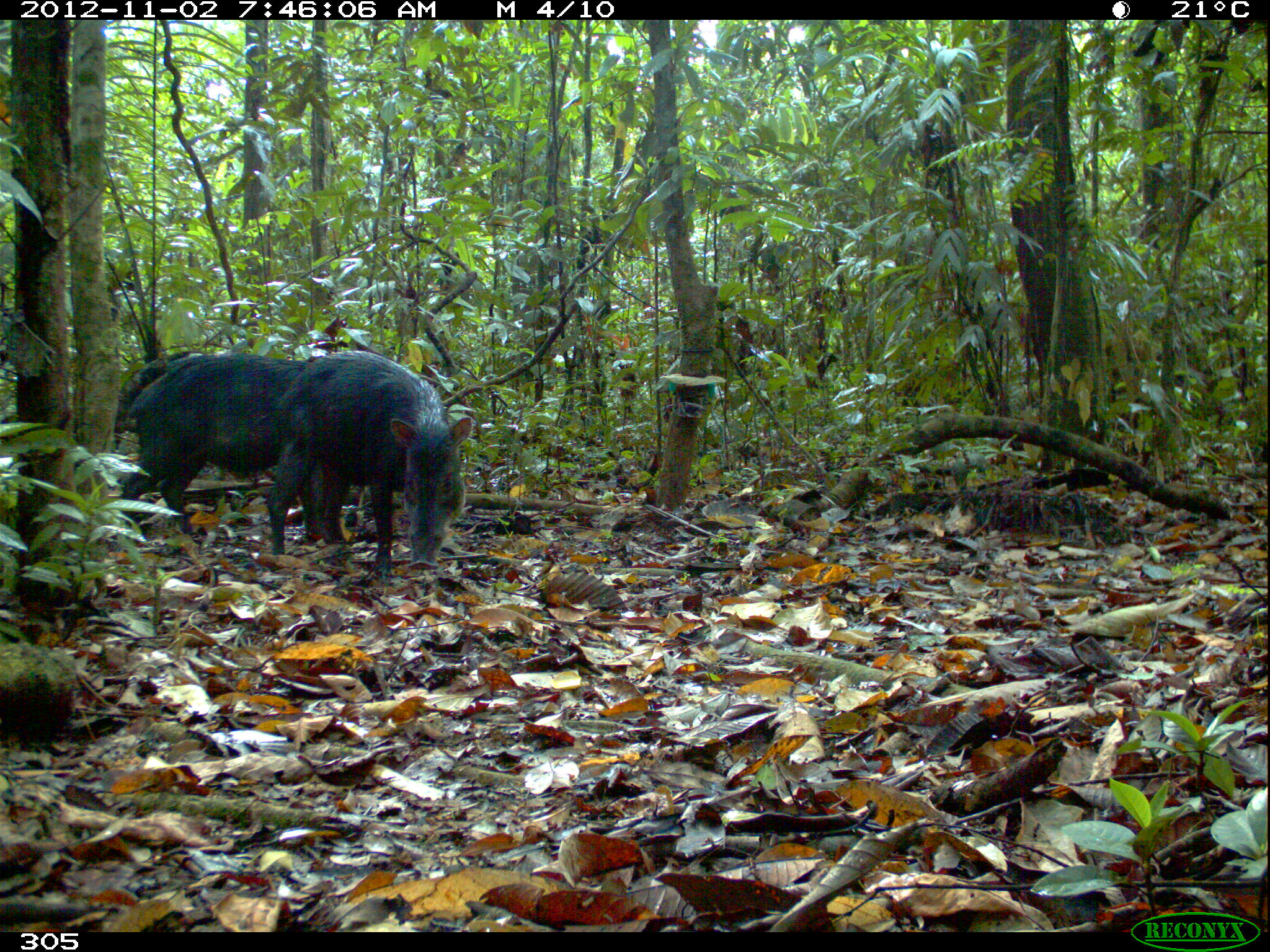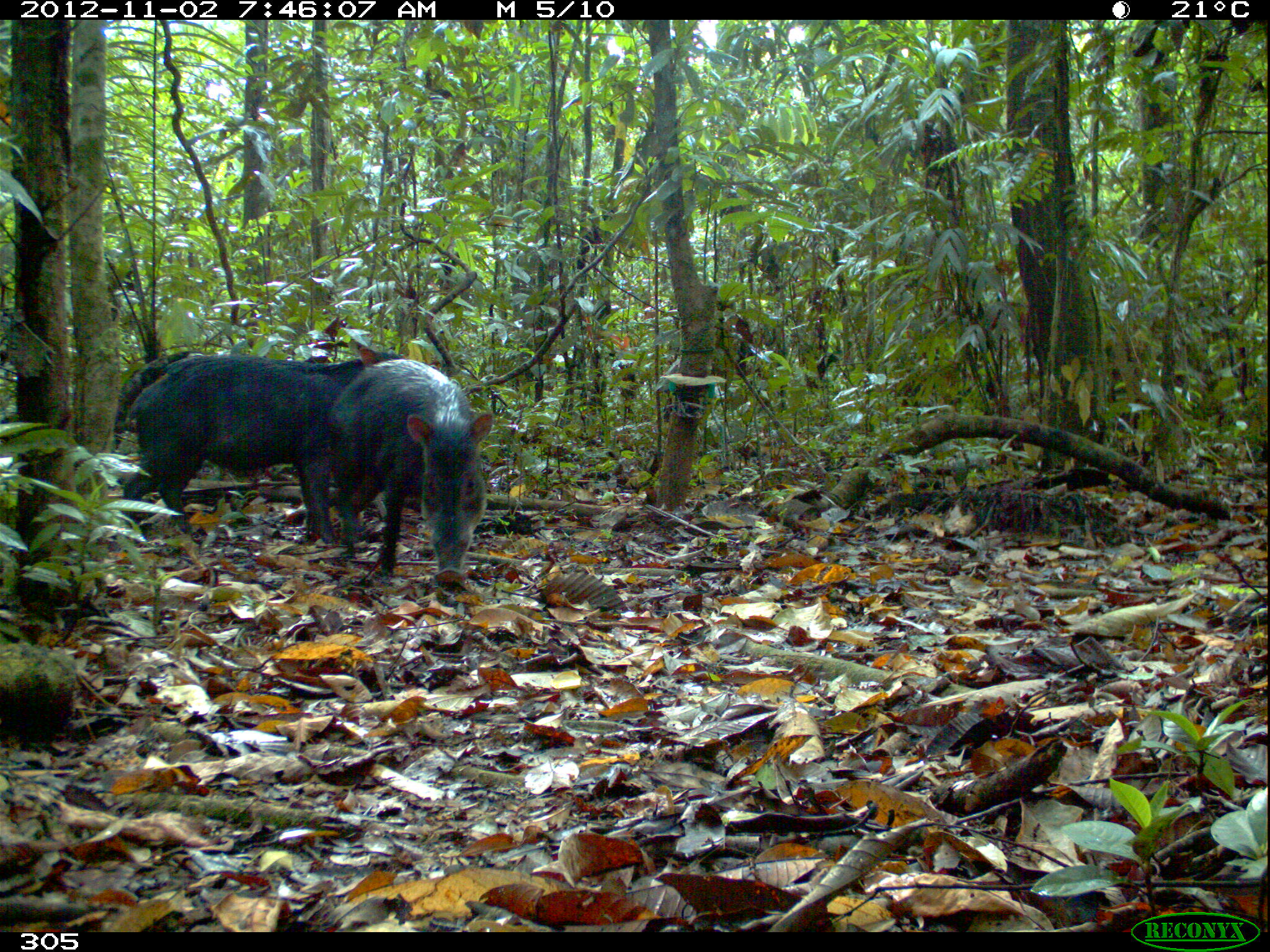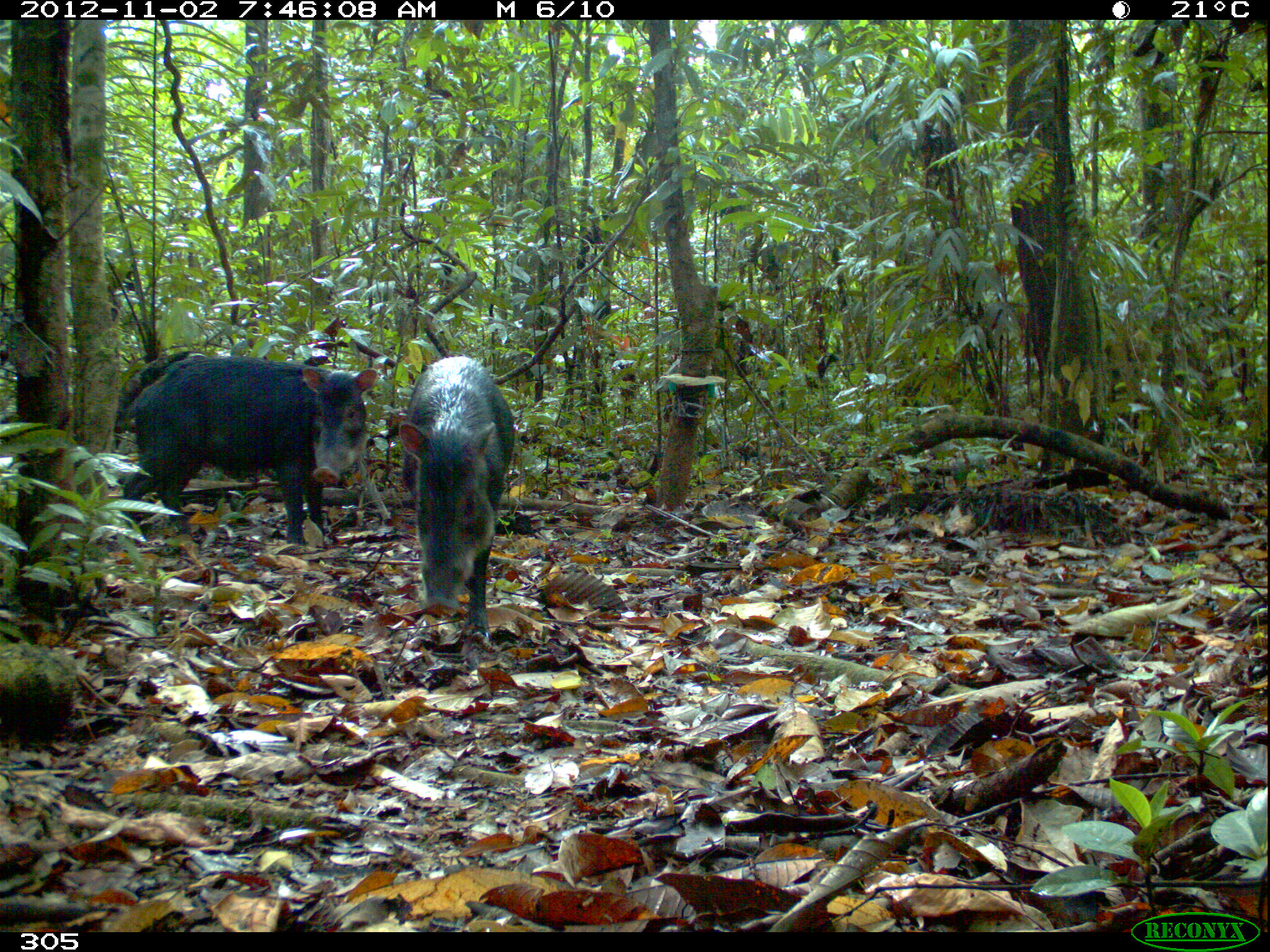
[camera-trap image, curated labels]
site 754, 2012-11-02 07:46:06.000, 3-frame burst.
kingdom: Animalia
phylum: Chordata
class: Mammalia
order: Artiodactyla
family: Tayassuidae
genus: Tayassu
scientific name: Tayassu pecari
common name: white-lipped peccary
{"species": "Tayassu pecari (white-lipped peccary)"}